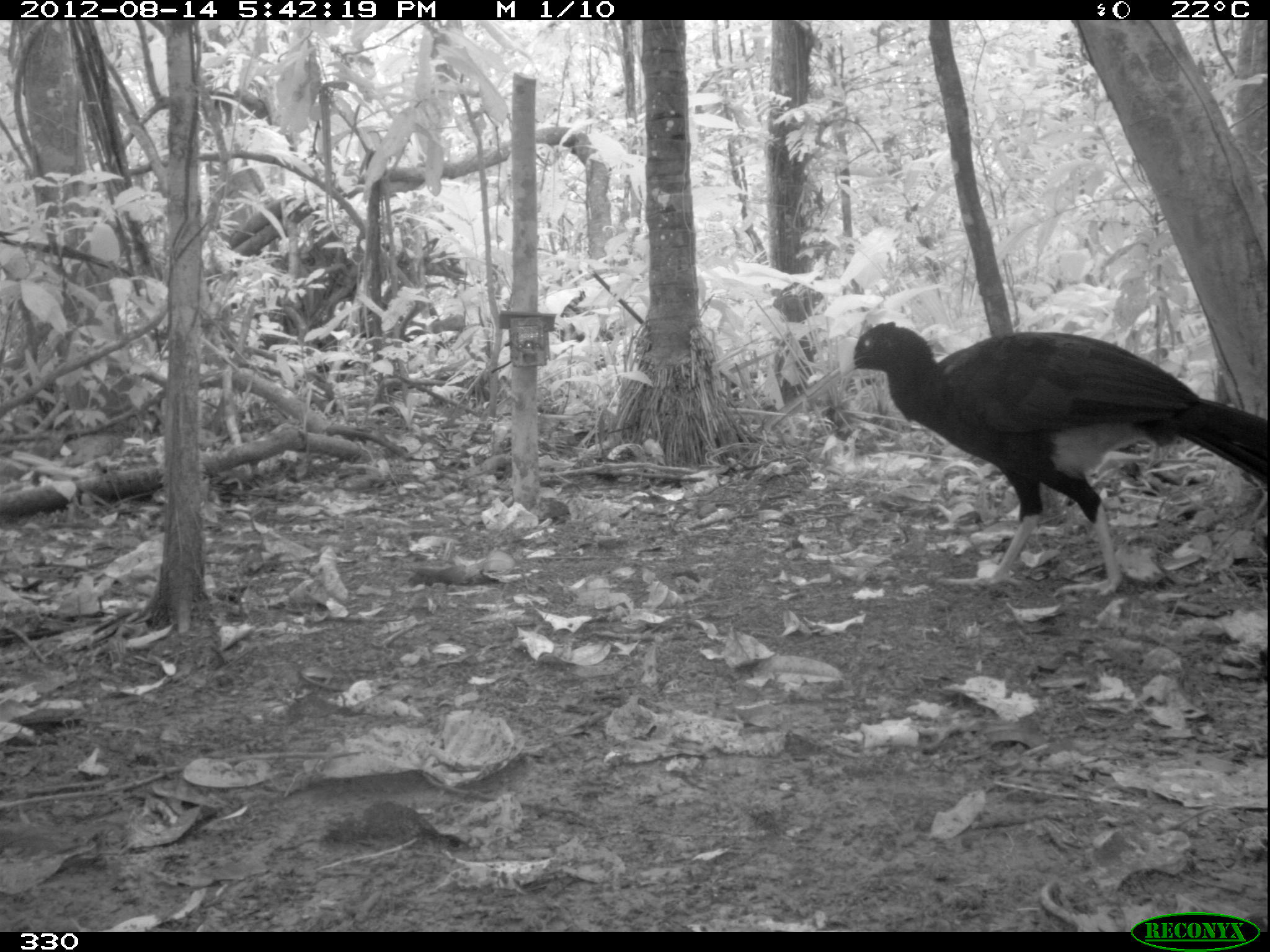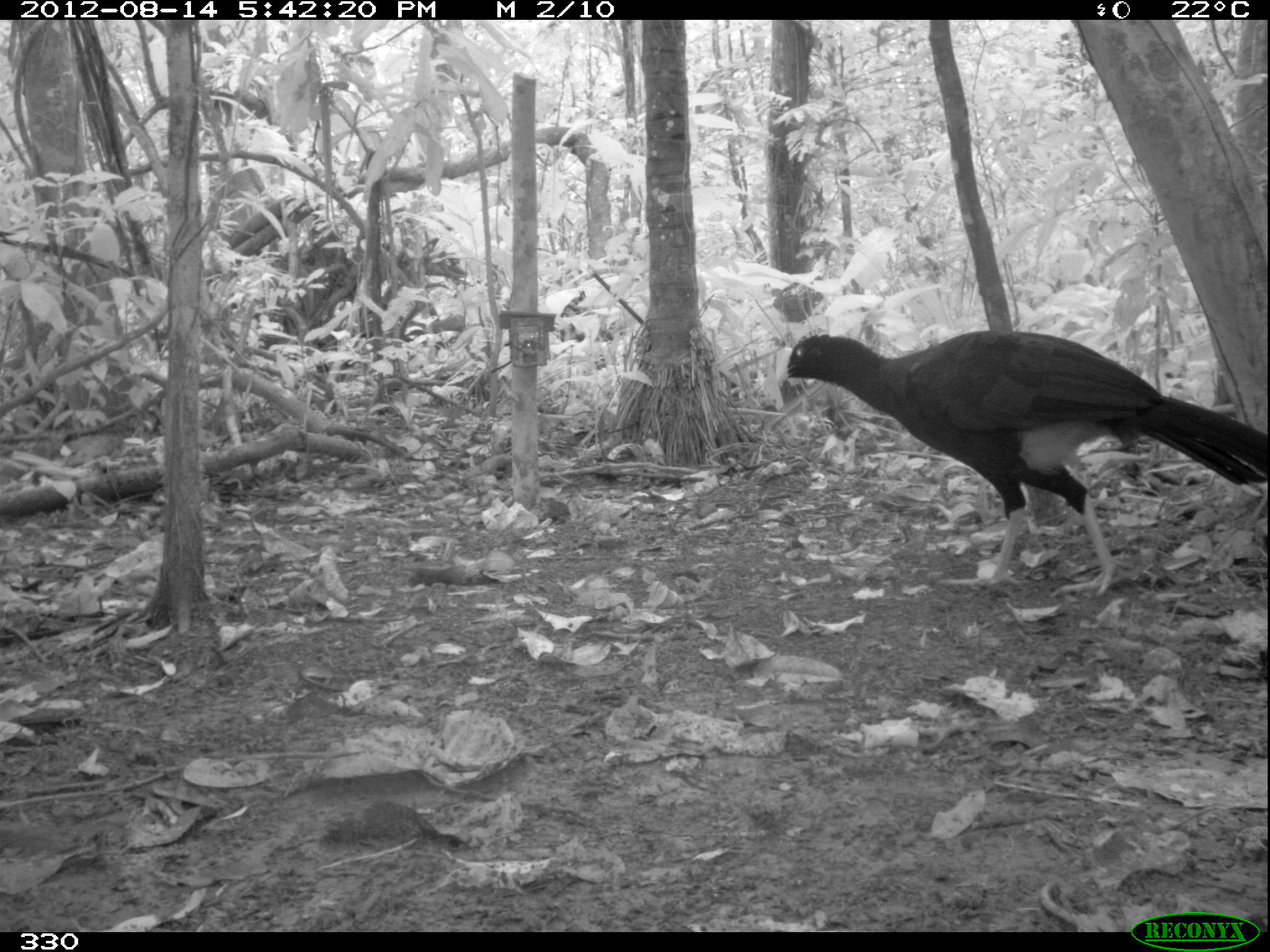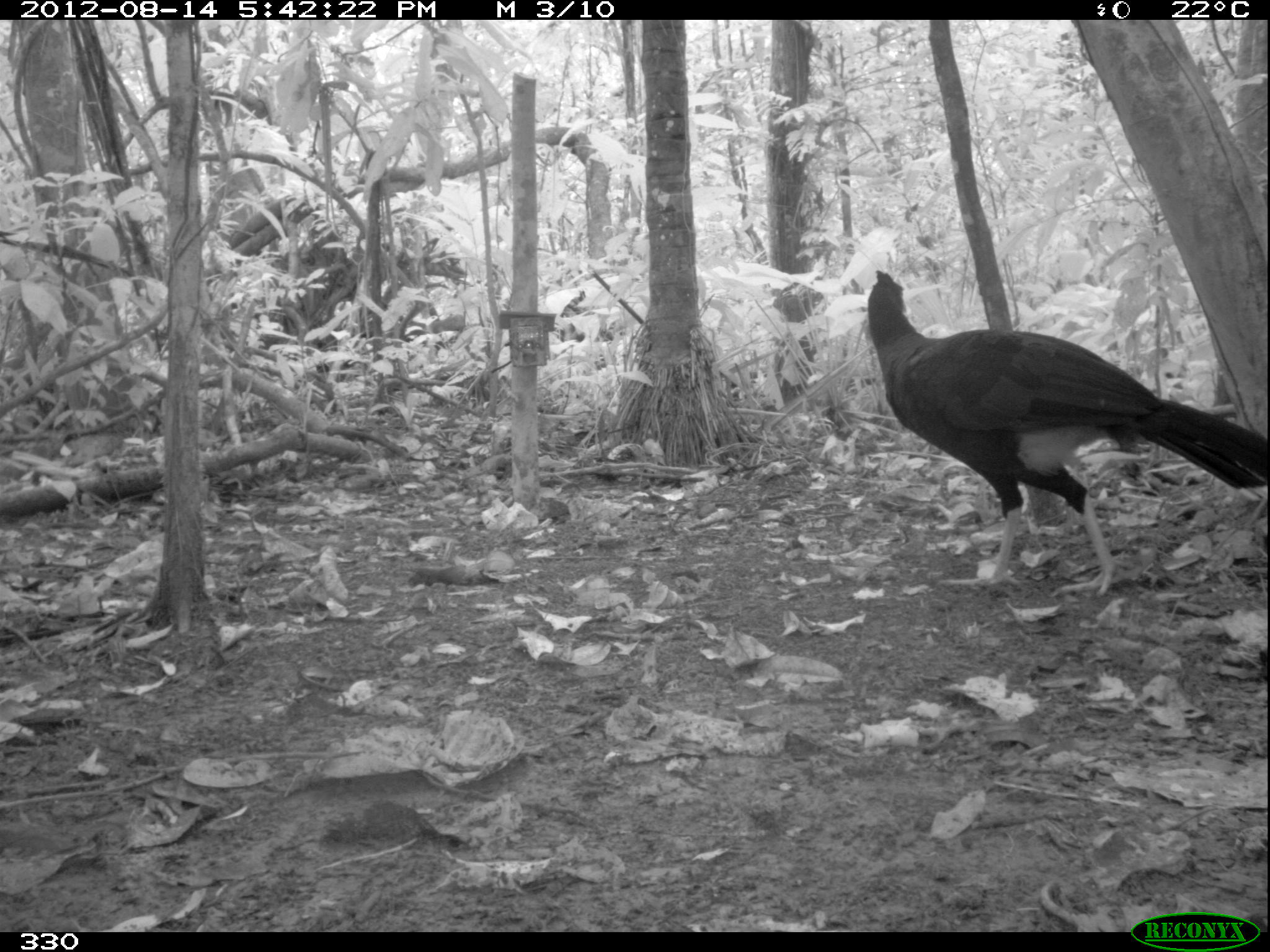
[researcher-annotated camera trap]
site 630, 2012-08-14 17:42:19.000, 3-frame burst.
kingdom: Animalia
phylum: Chordata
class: Aves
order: Galliformes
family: Cracidae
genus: Mitu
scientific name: Mitu tuberosum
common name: razor-billed curassow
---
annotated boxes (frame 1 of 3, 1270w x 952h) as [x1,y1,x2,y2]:
mitu tuberosum: [834,317,1268,596]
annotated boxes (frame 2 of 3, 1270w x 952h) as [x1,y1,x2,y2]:
mitu tuberosum: [774,326,1268,597]